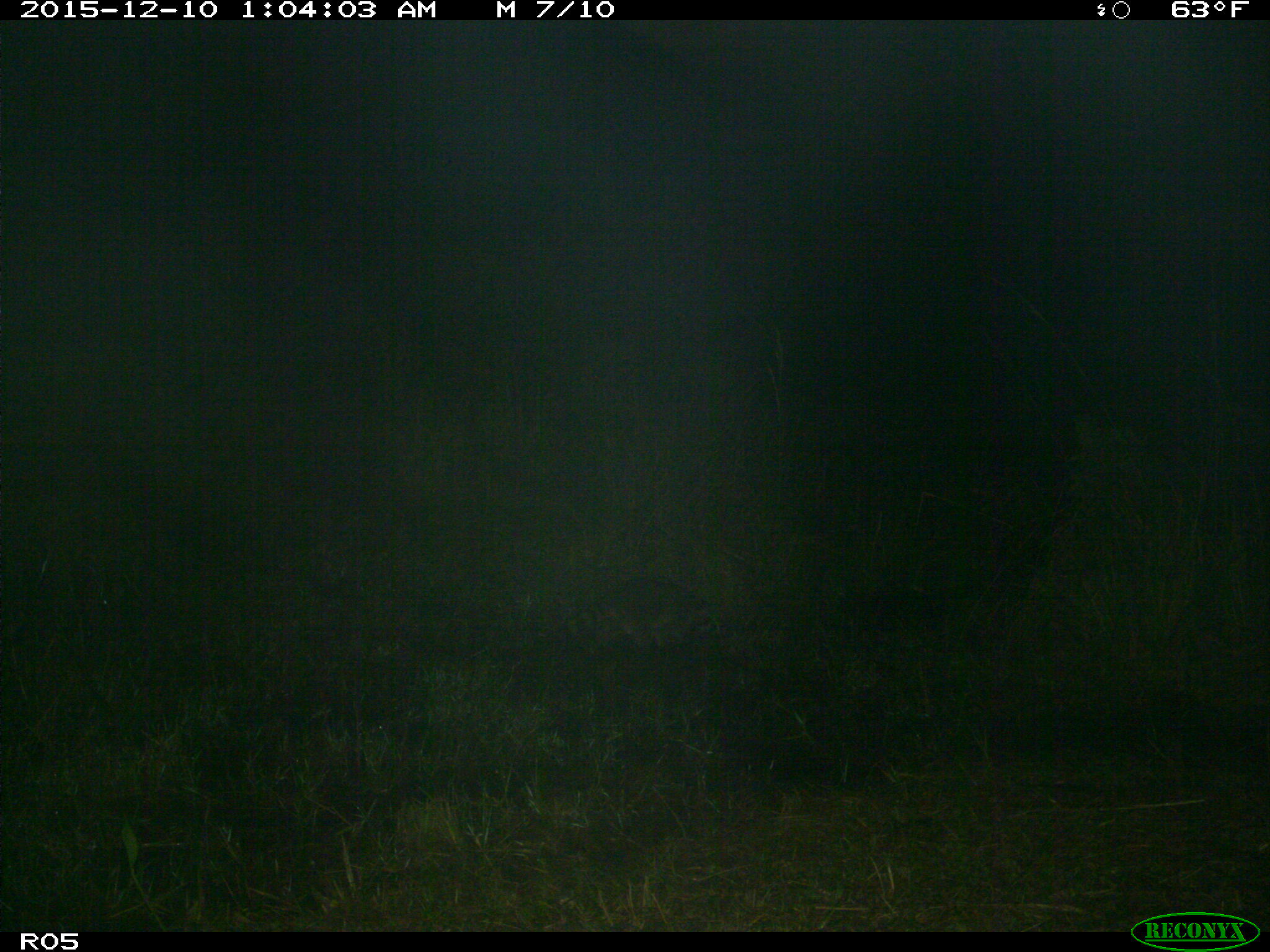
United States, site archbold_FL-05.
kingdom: Animalia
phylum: Chordata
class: Mammalia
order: Carnivora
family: Procyonidae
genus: Procyon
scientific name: Procyon lotor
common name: common raccoon